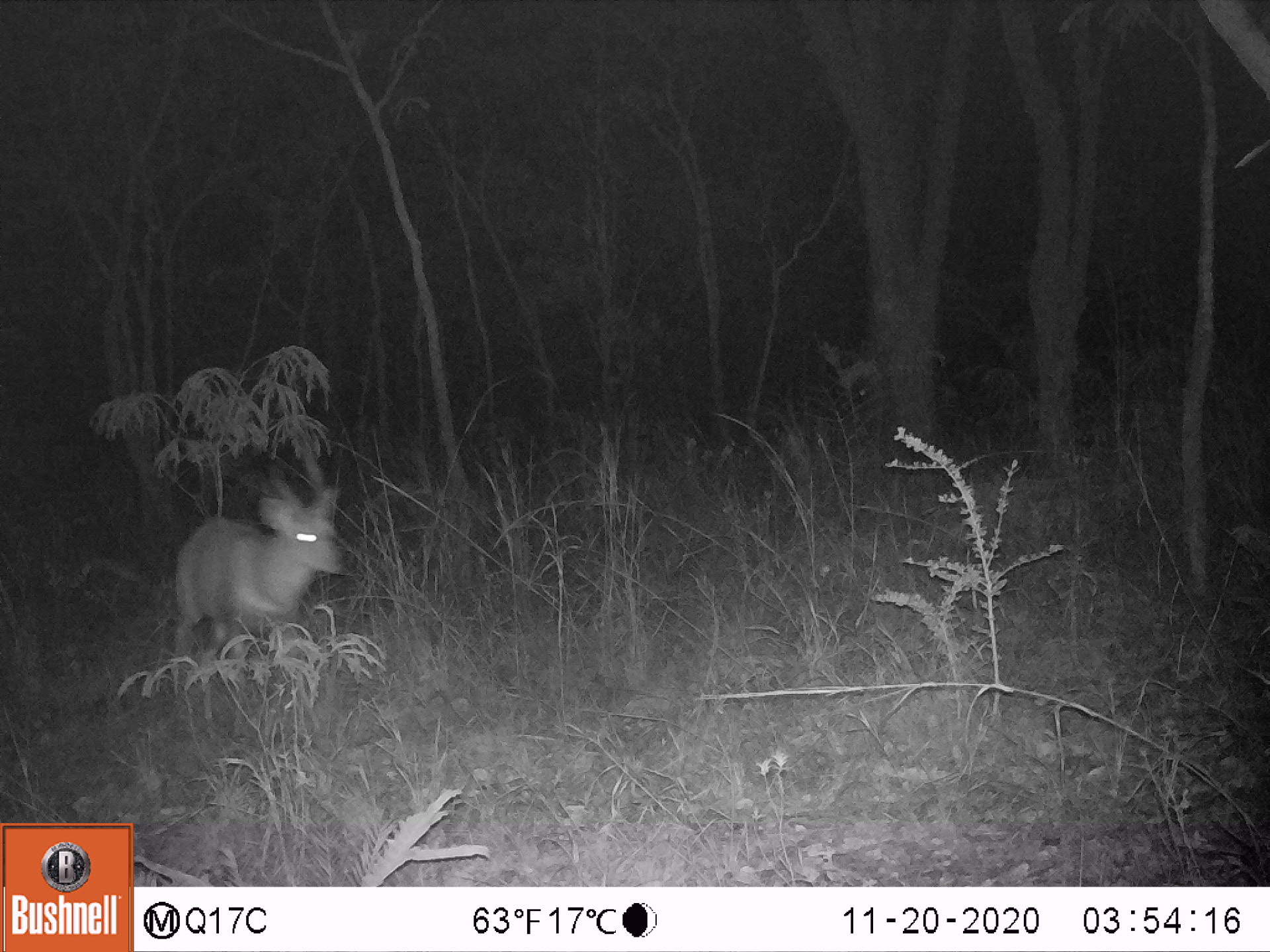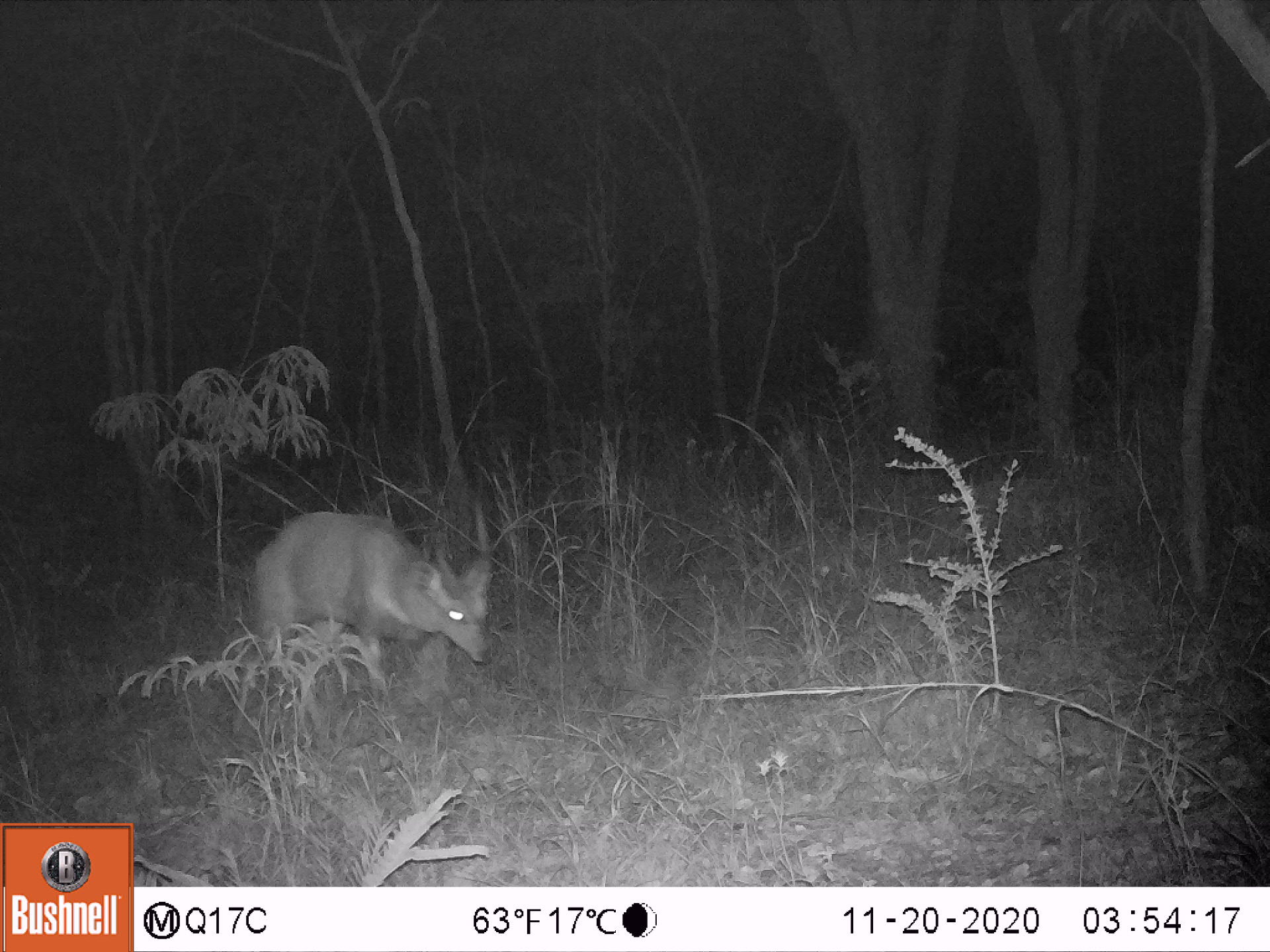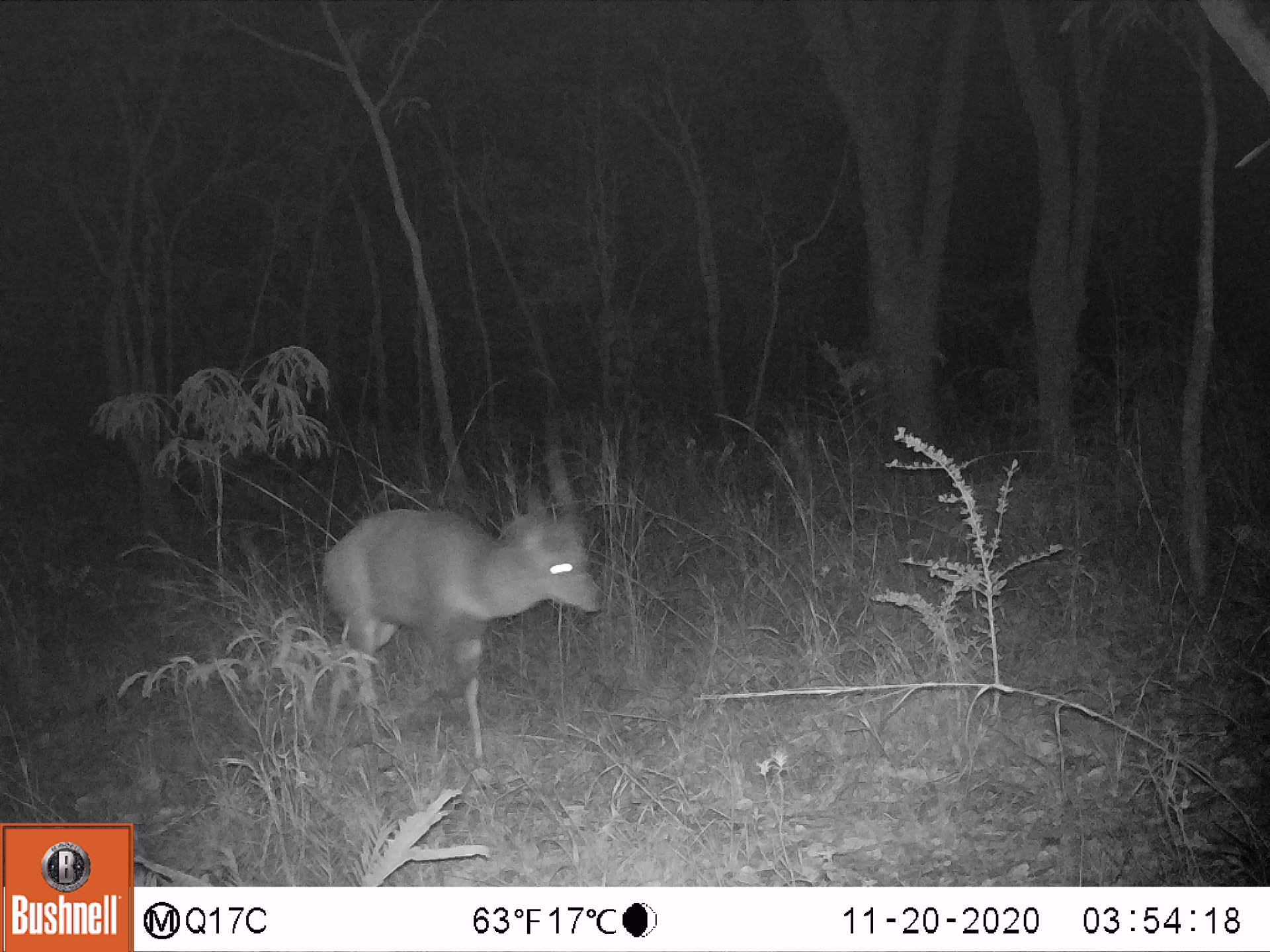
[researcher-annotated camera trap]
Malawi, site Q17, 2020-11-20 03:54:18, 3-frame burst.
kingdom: Animalia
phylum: Chordata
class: Mammalia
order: Artiodactyla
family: Bovidae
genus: Tragelaphus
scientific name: Tragelaphus sylvaticus sylvaticus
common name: cape bushbuck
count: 1